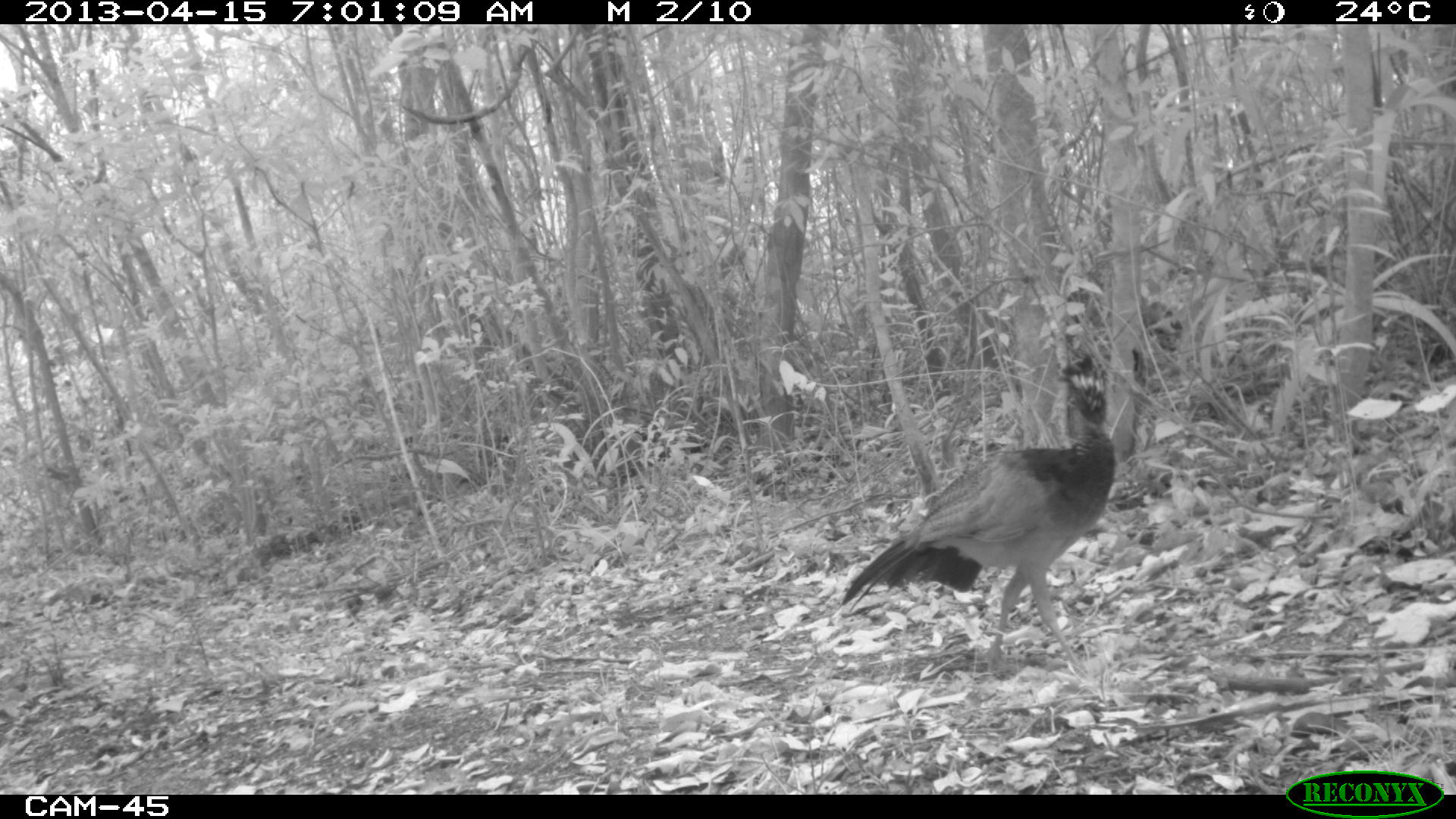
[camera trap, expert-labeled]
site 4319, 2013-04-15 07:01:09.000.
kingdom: Animalia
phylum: Chordata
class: Aves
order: Galliformes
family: Cracidae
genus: Crax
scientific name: Crax rubra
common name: great curassow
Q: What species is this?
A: Crax rubra (great curassow).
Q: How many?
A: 1.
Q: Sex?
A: Female.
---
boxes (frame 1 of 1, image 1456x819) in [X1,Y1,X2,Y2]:
crax rubra: [837,348,1121,682]